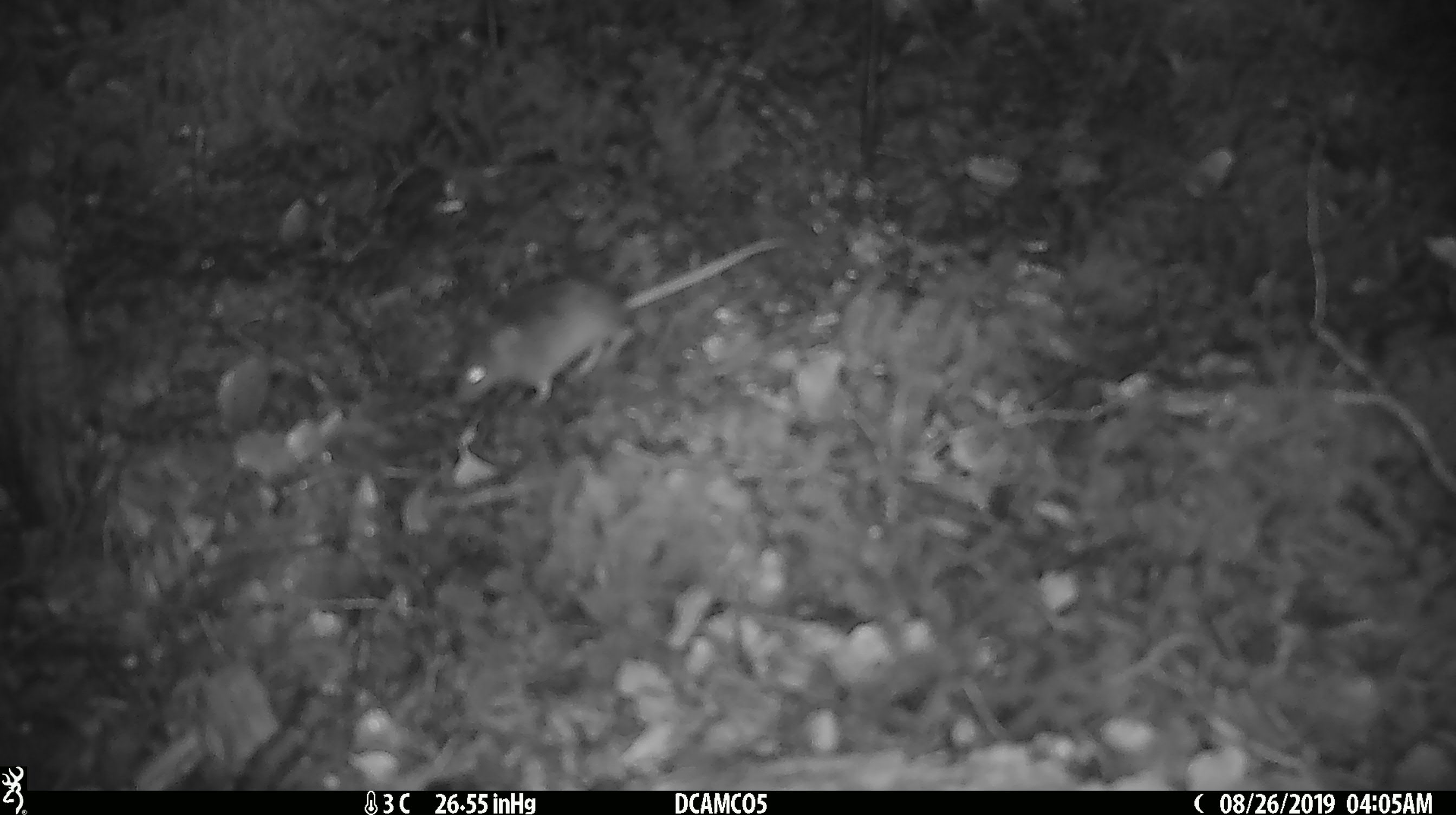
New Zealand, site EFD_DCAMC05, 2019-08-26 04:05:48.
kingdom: Animalia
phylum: Chordata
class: Mammalia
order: Rodentia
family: Muridae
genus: Mus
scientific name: Mus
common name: mouse